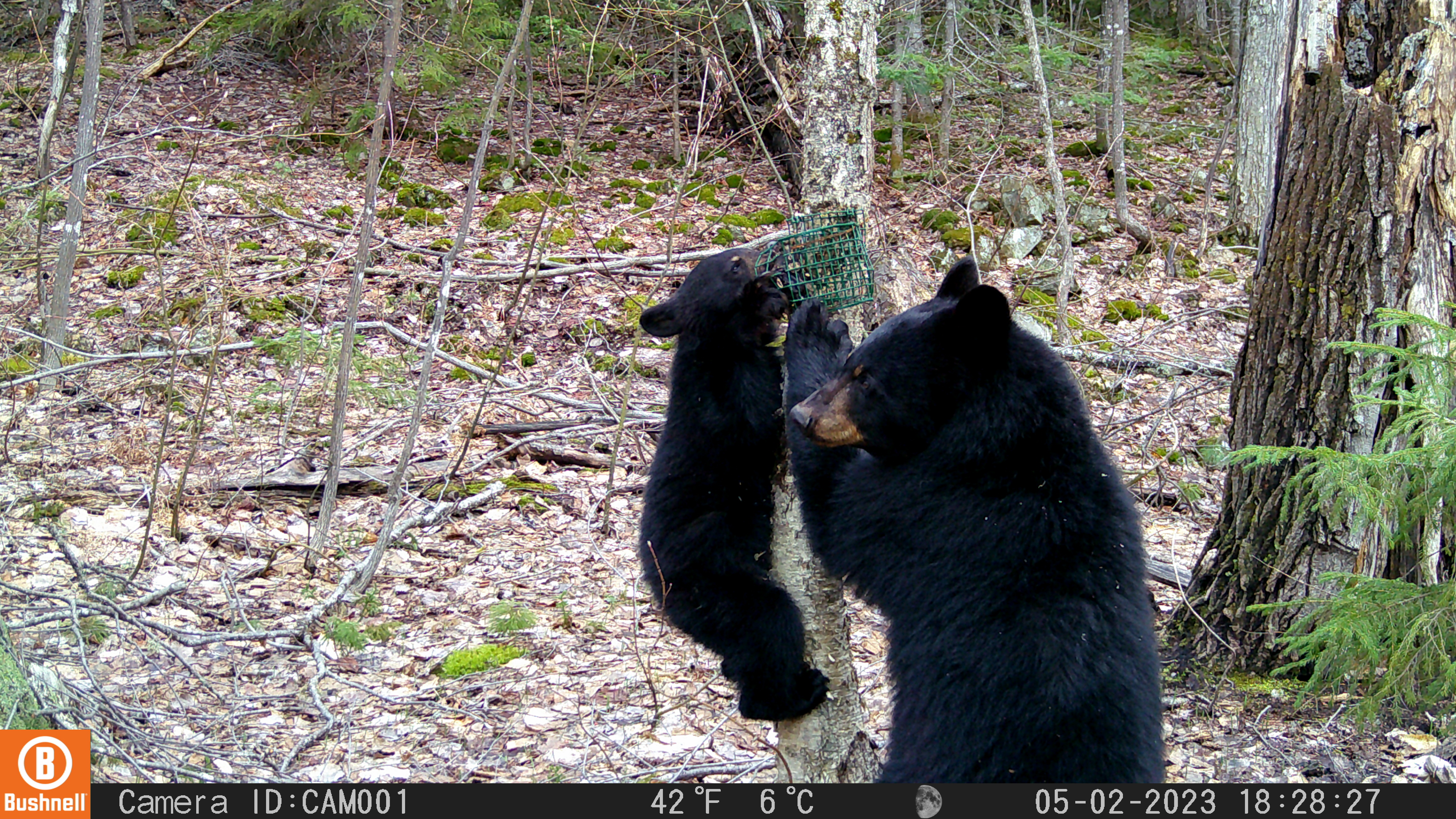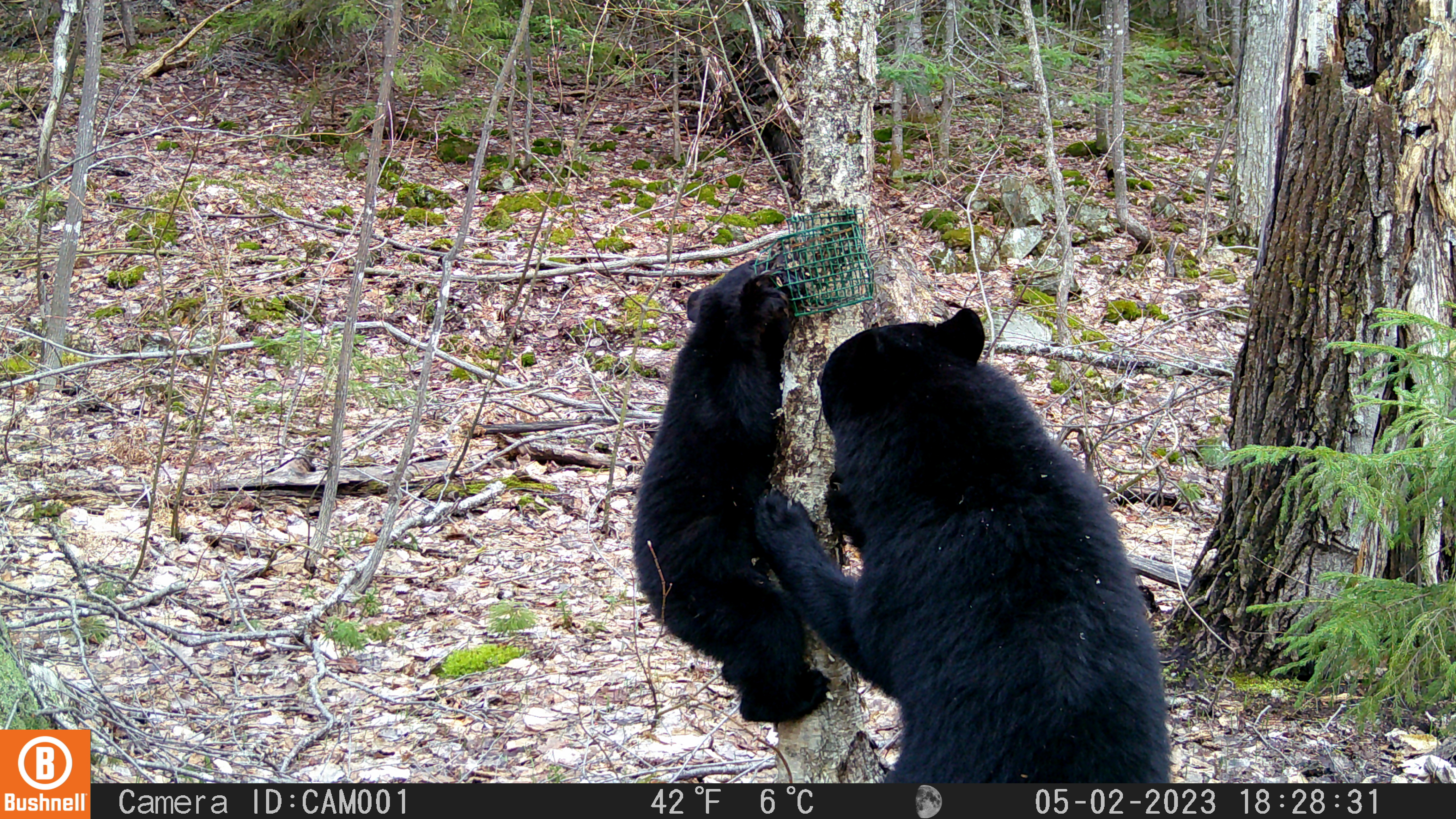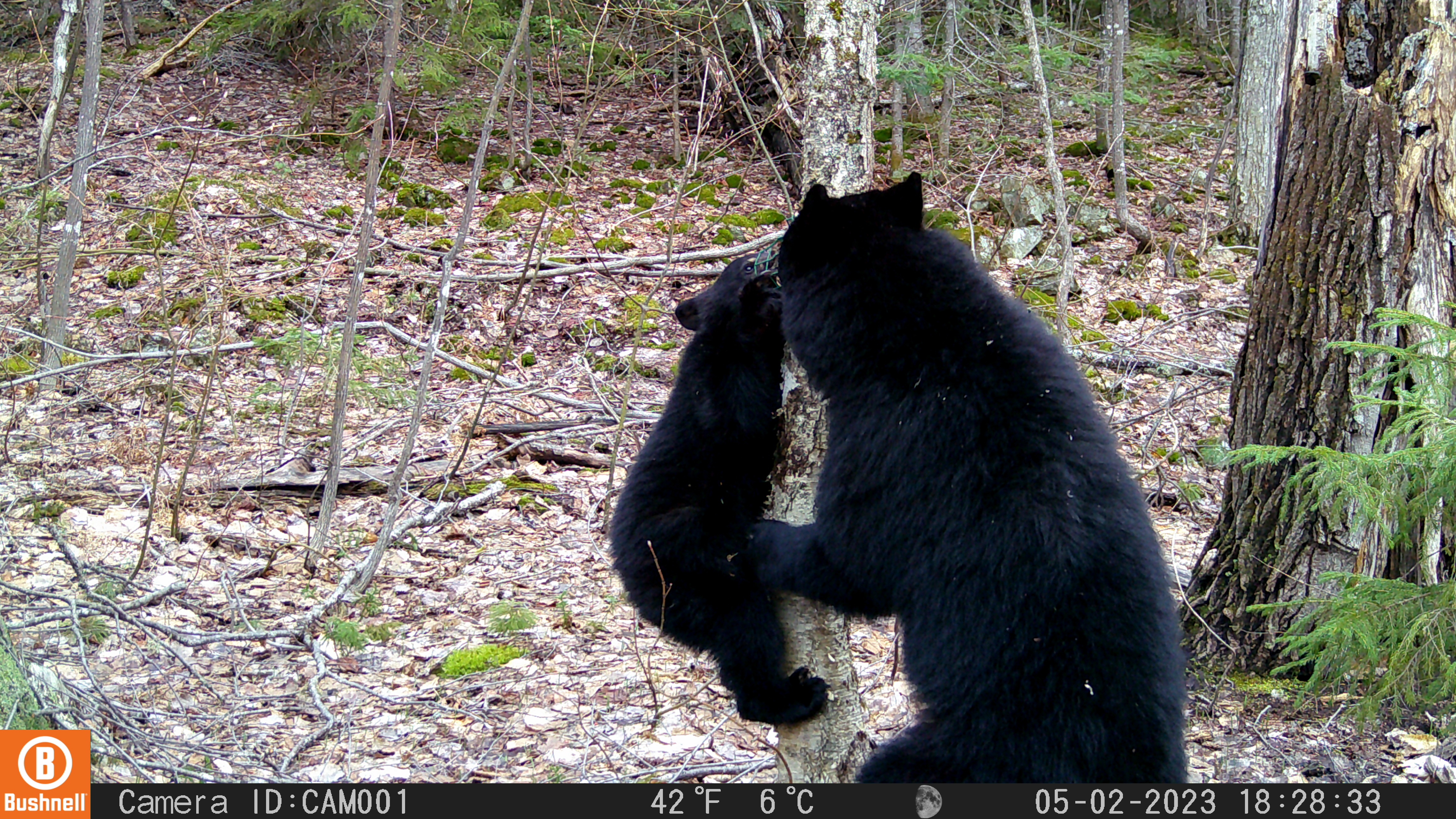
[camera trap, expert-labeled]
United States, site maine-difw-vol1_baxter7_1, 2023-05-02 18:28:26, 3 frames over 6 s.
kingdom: Animalia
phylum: Chordata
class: Mammalia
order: Carnivora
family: Ursidae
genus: Ursus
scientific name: Ursus americanus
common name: black bear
Black bear (Ursus americanus).